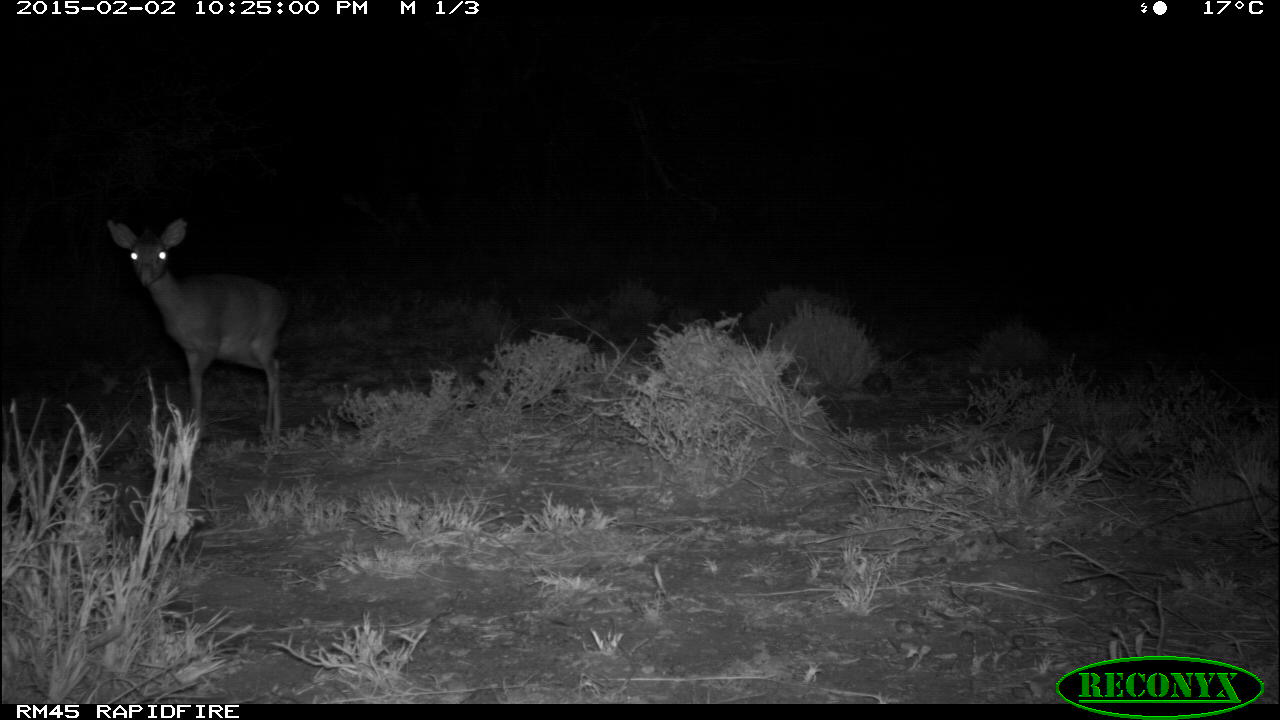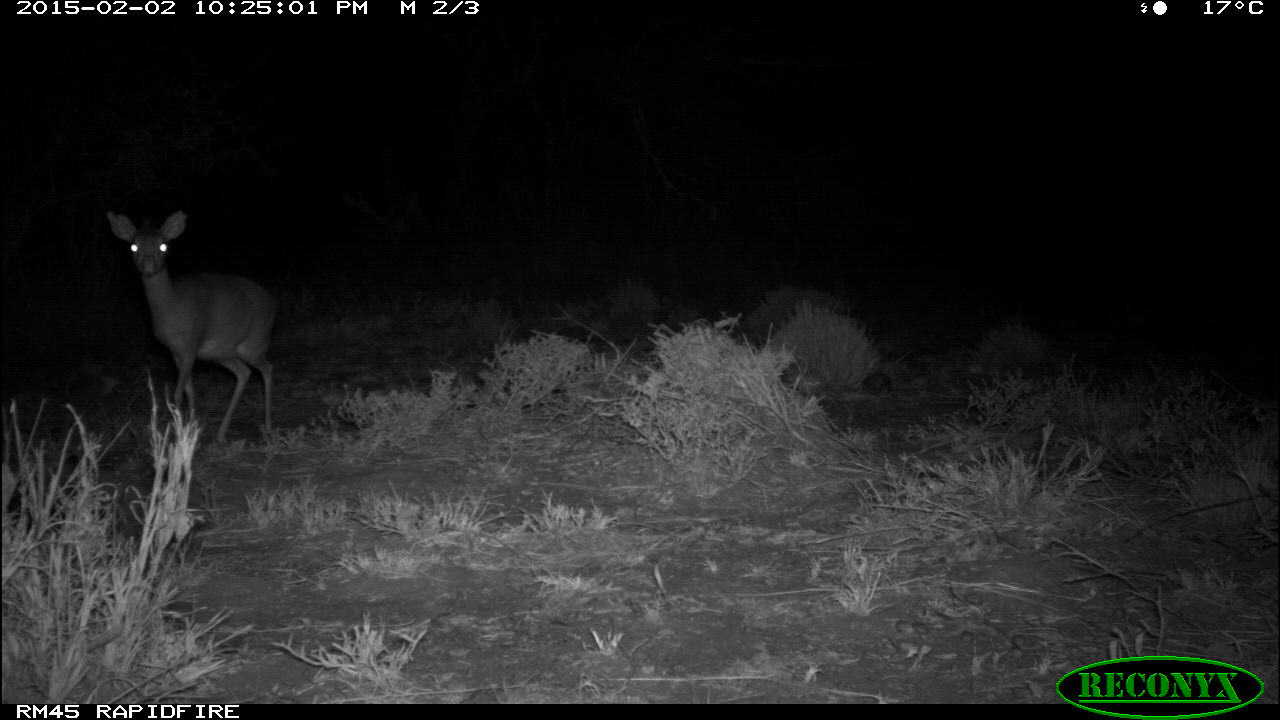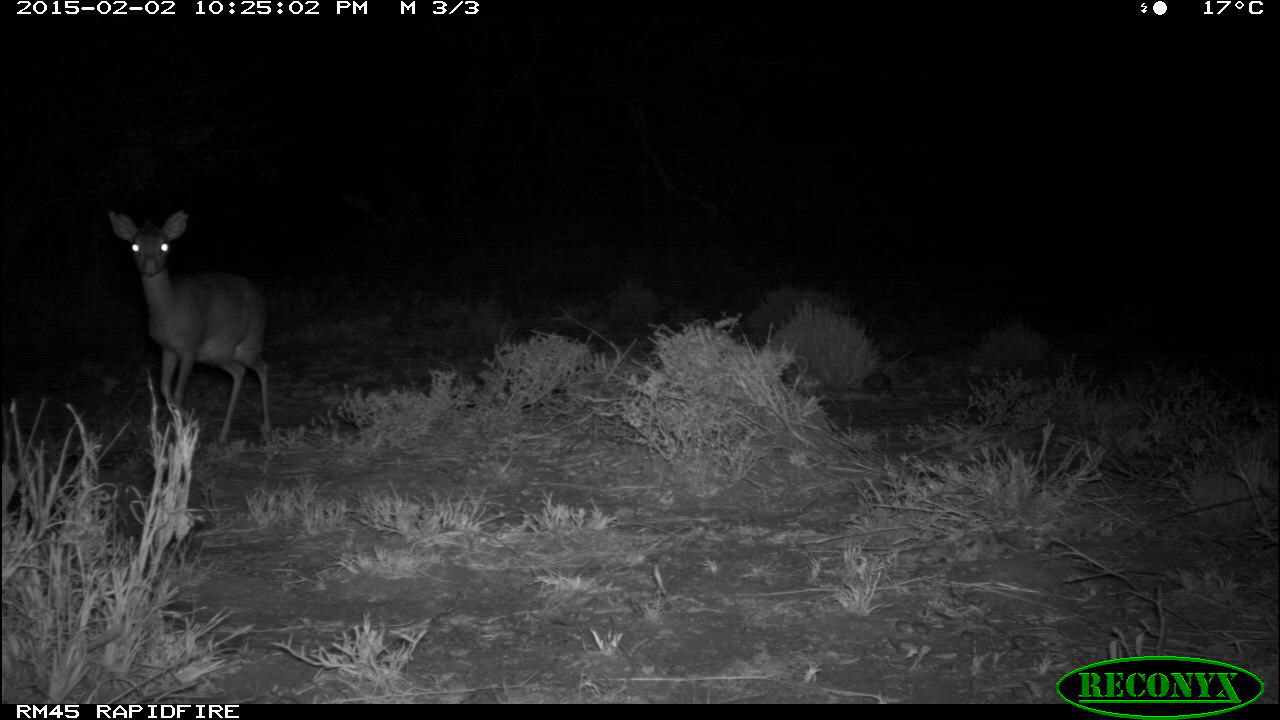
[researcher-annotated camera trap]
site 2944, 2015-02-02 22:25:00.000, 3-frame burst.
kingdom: Animalia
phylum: Chordata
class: Mammalia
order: Artiodactyla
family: Bovidae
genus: Madoqua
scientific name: Madoqua guentheri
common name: günther's dik-dik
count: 1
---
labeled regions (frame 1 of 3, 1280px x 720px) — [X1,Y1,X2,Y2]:
madoqua guentheri: [106,216,288,446]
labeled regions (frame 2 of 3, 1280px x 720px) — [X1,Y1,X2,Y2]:
madoqua guentheri: [106,209,281,442]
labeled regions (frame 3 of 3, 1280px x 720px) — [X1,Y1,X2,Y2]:
madoqua guentheri: [106,208,274,447]